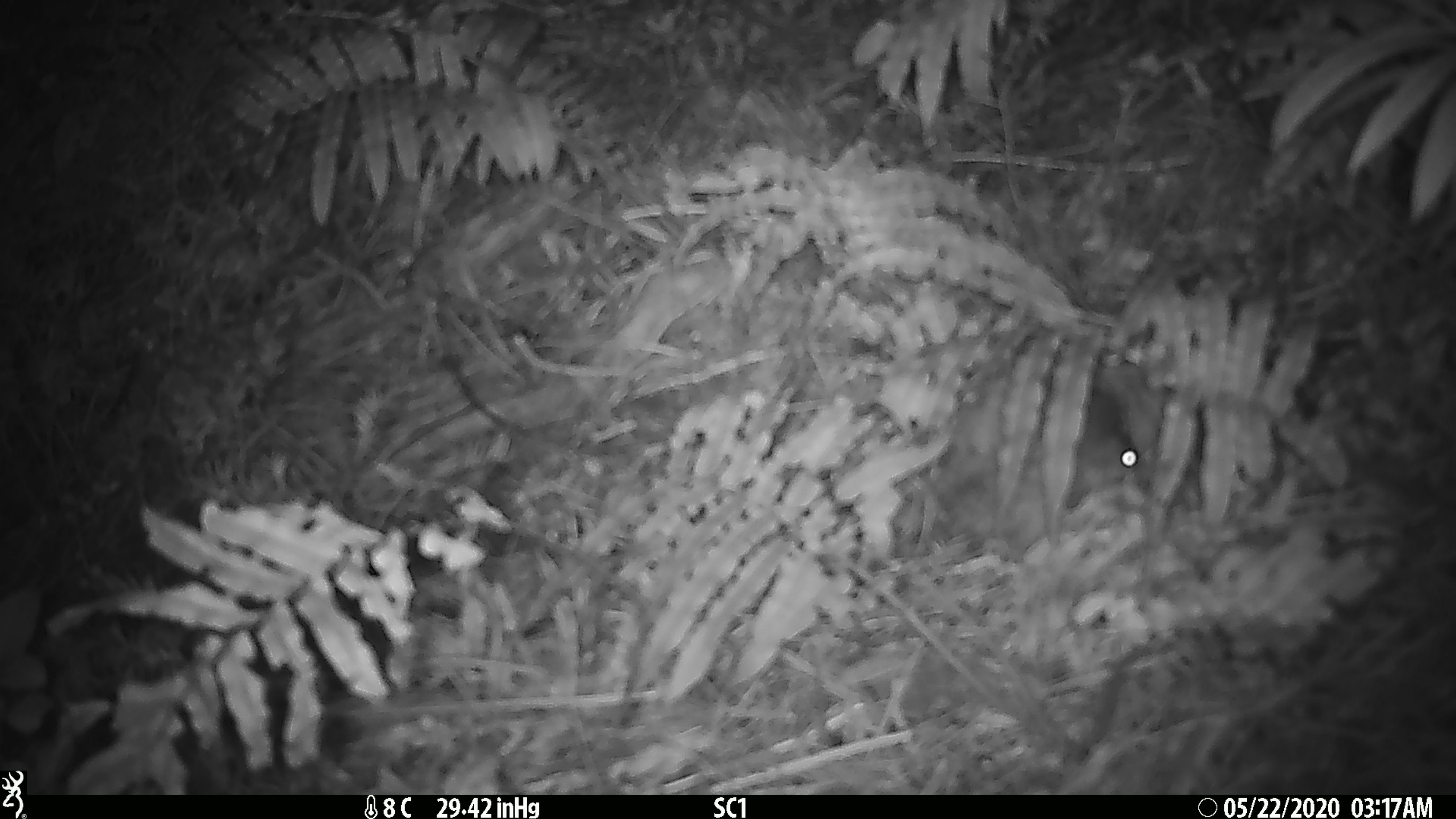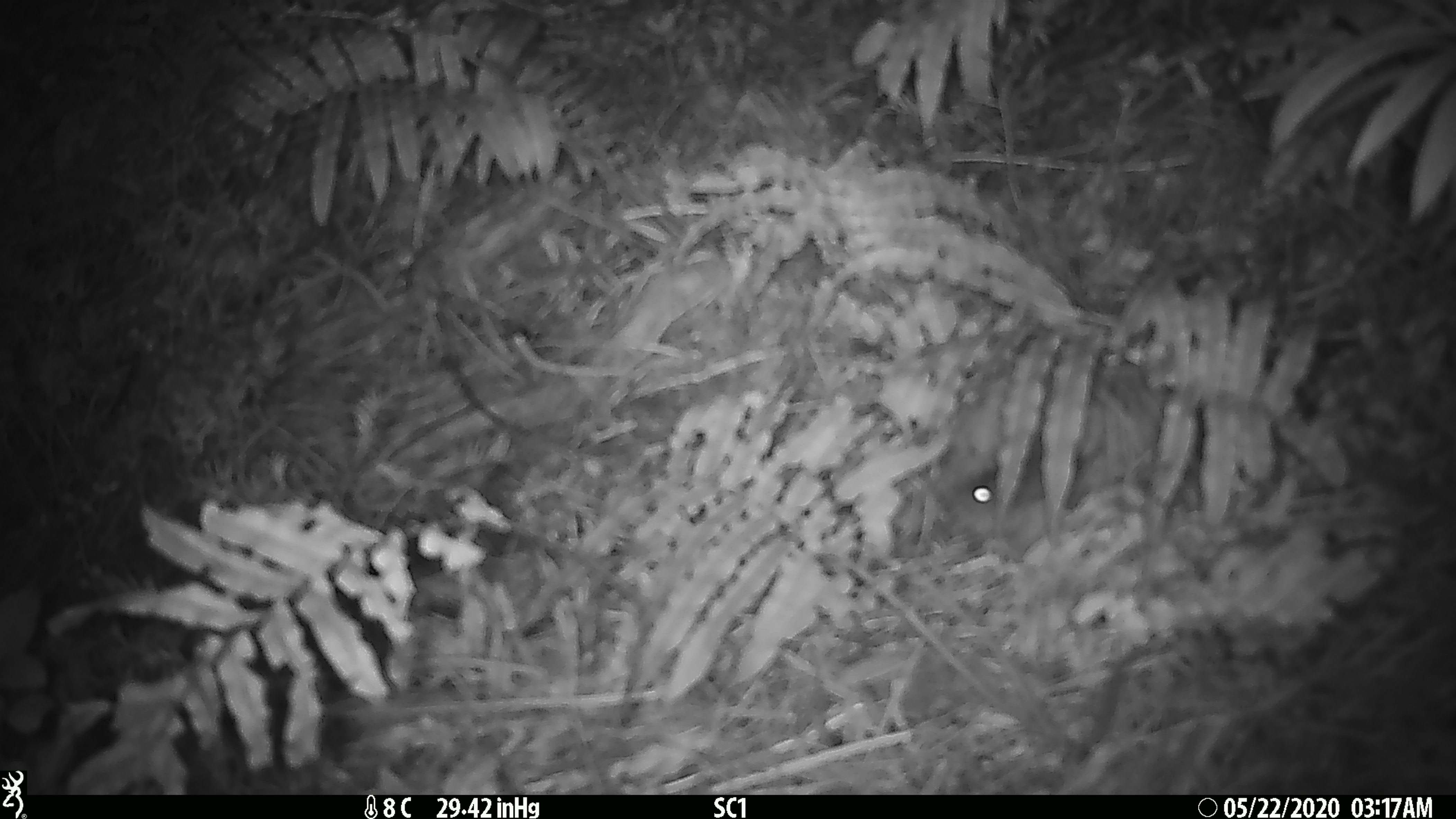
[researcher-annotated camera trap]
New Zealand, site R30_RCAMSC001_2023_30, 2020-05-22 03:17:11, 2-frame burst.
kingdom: Animalia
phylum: Chordata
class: Mammalia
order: Rodentia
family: Muridae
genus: Mus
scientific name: Mus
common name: mouse